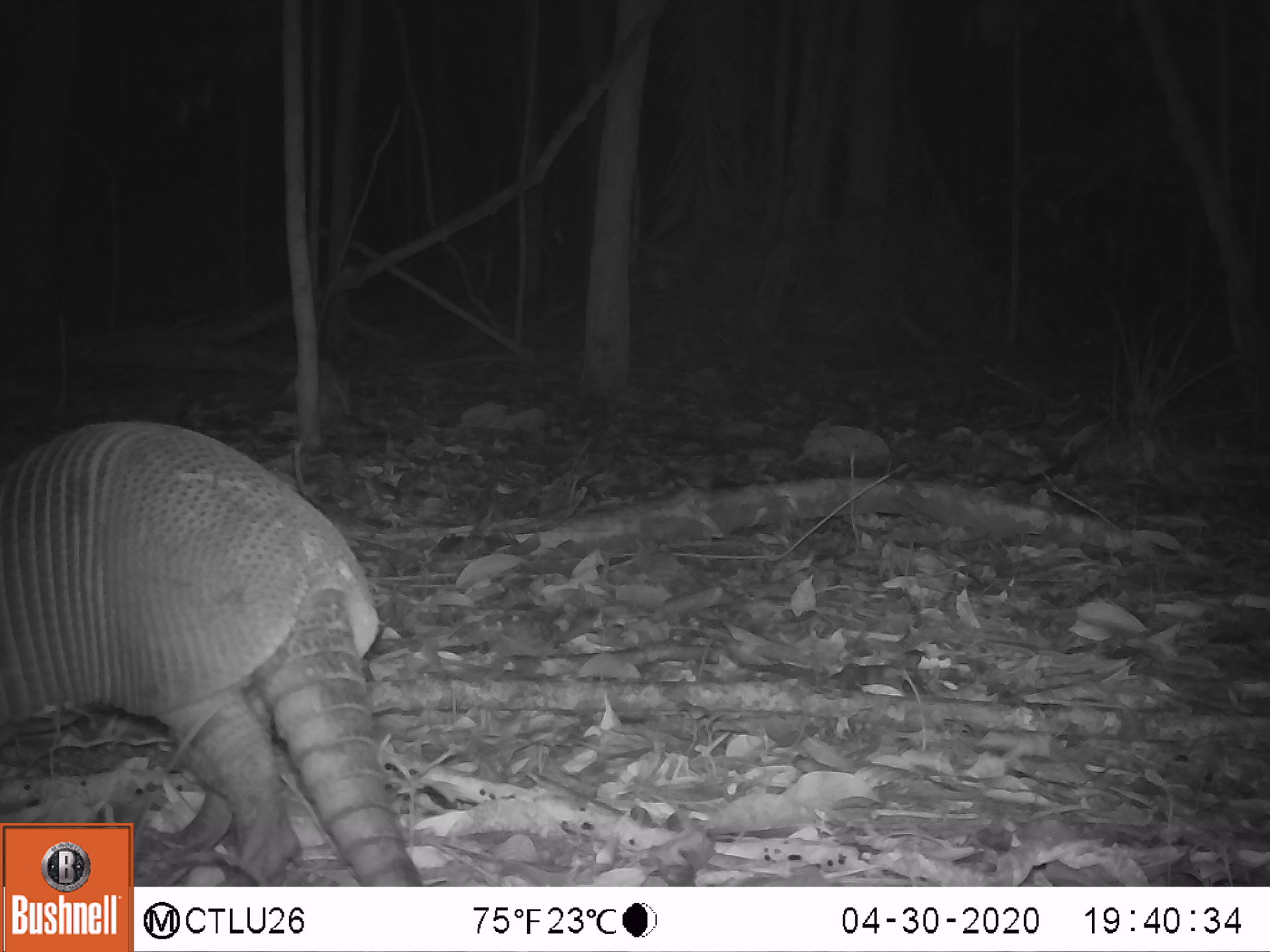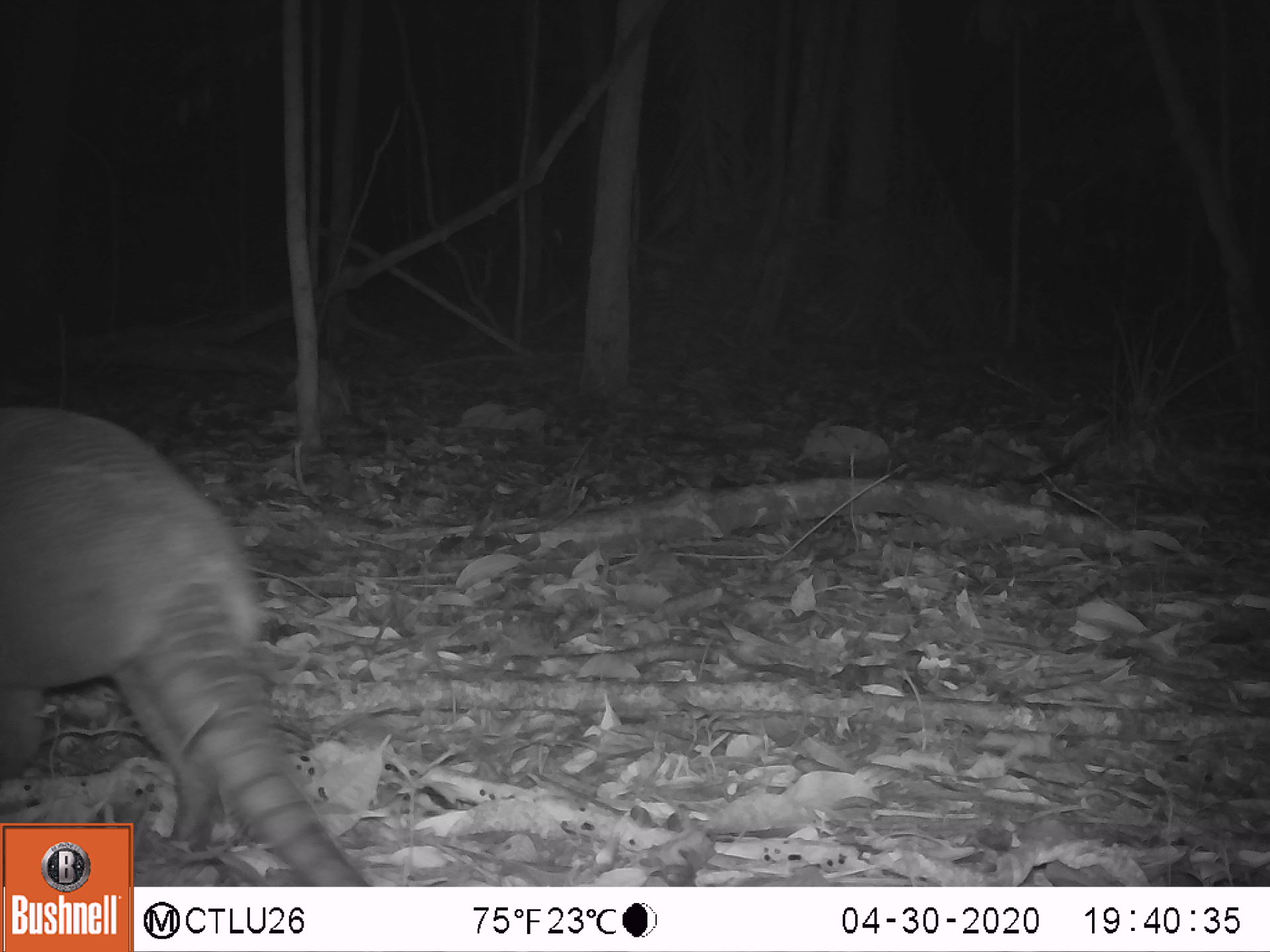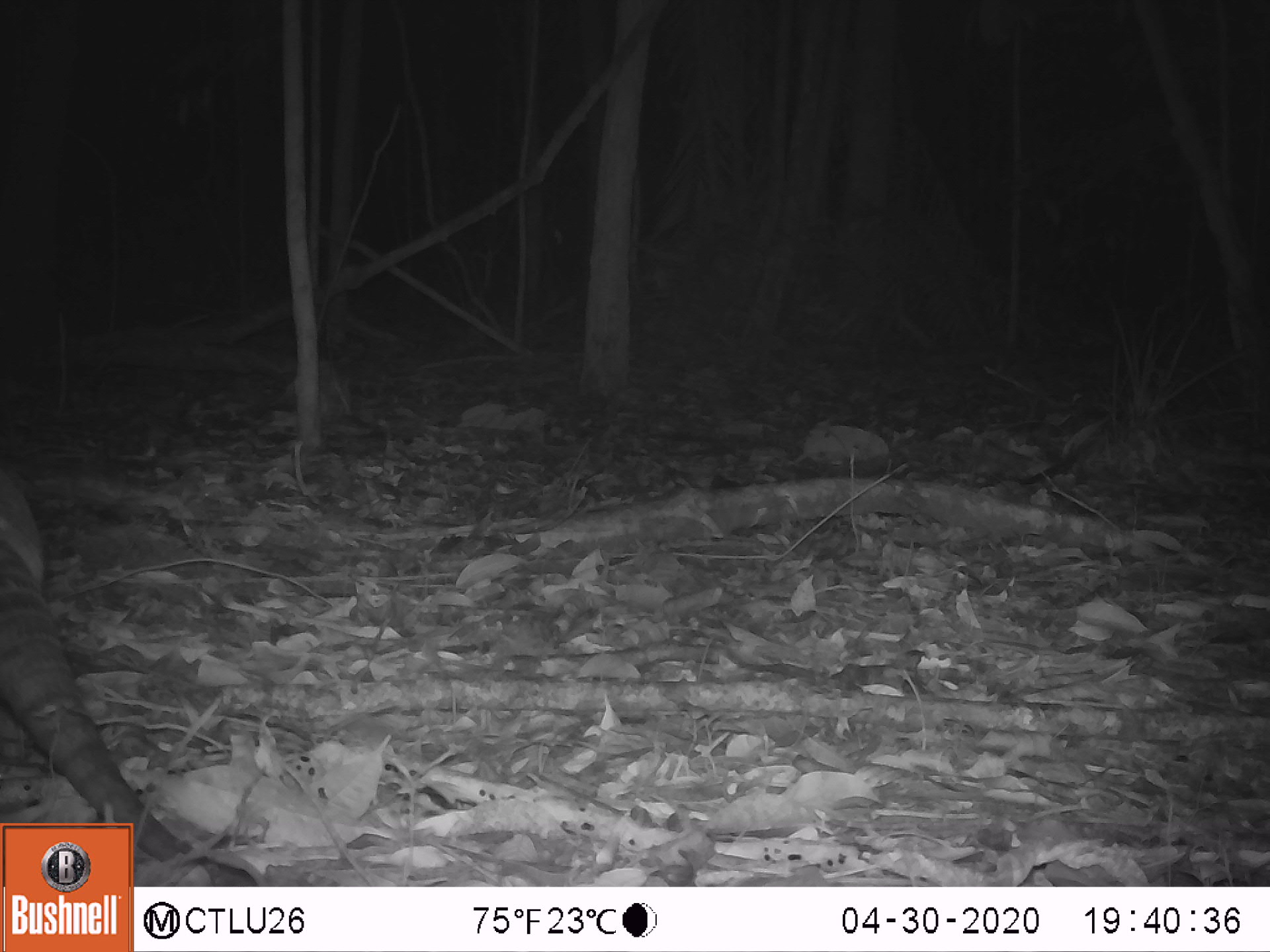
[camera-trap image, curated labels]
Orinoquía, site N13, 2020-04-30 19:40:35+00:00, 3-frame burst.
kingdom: Animalia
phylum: Chordata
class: Mammalia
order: Cingulata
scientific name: Cingulata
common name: armadillo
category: unknown armadillo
Unknown armadillo (armadillo) (Cingulata).